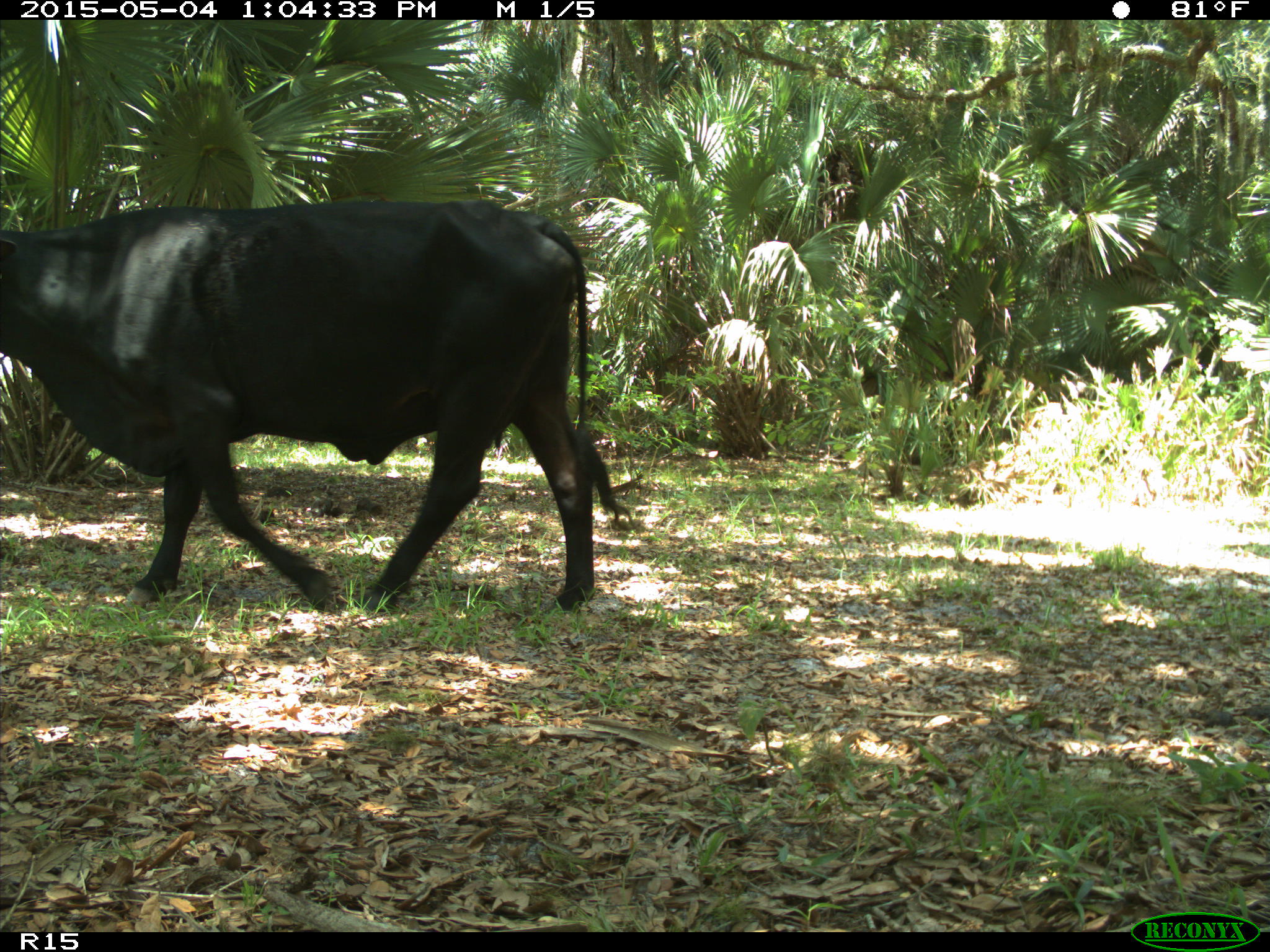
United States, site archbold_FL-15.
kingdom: Animalia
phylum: Chordata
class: Mammalia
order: Artiodactyla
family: Bovidae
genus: Bos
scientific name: Bos taurus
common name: domestic cow